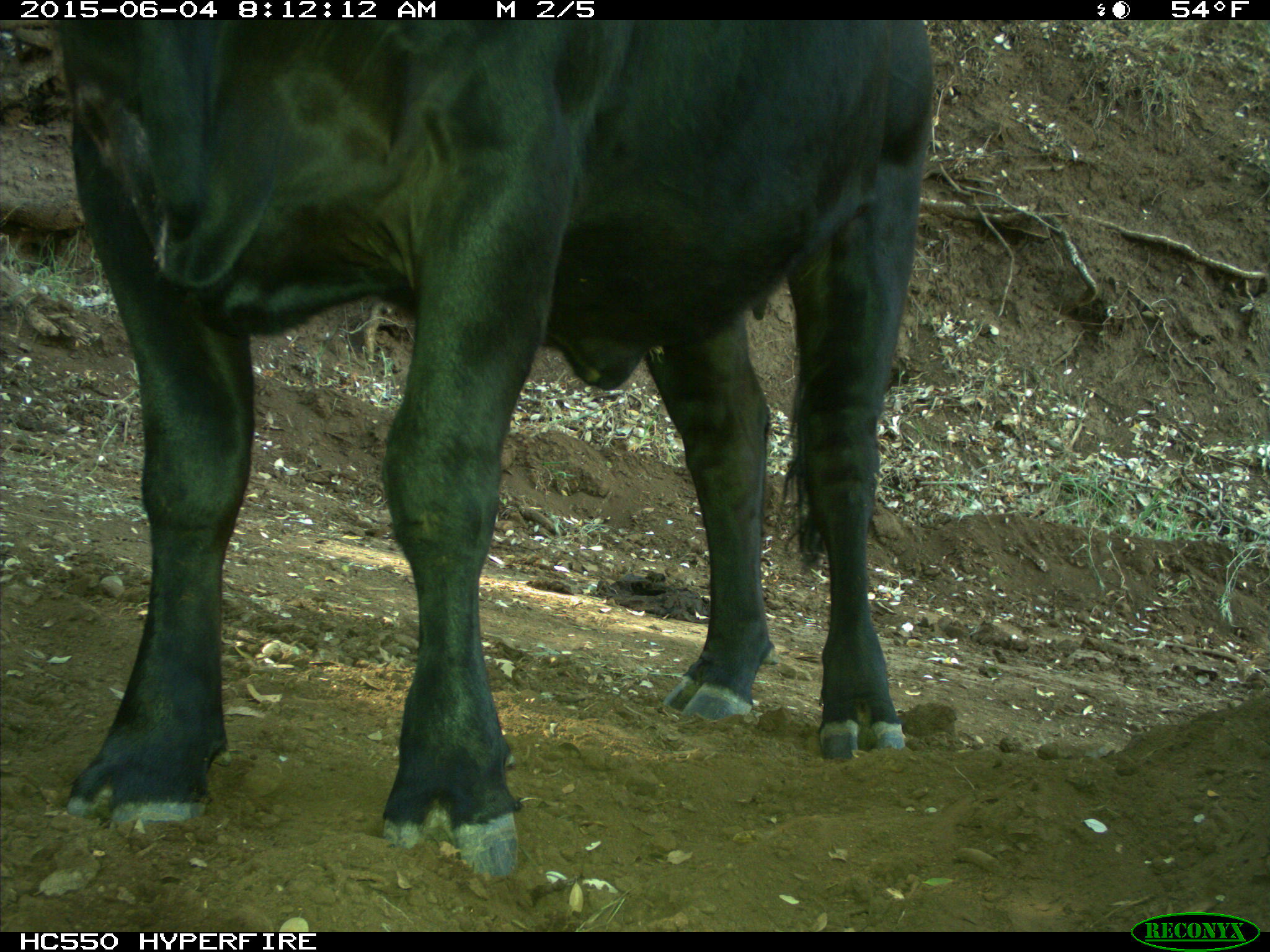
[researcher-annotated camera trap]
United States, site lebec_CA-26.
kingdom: Animalia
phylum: Chordata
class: Mammalia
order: Artiodactyla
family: Bovidae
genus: Bos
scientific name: Bos taurus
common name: domestic cow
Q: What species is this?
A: Bos taurus (domestic cow).